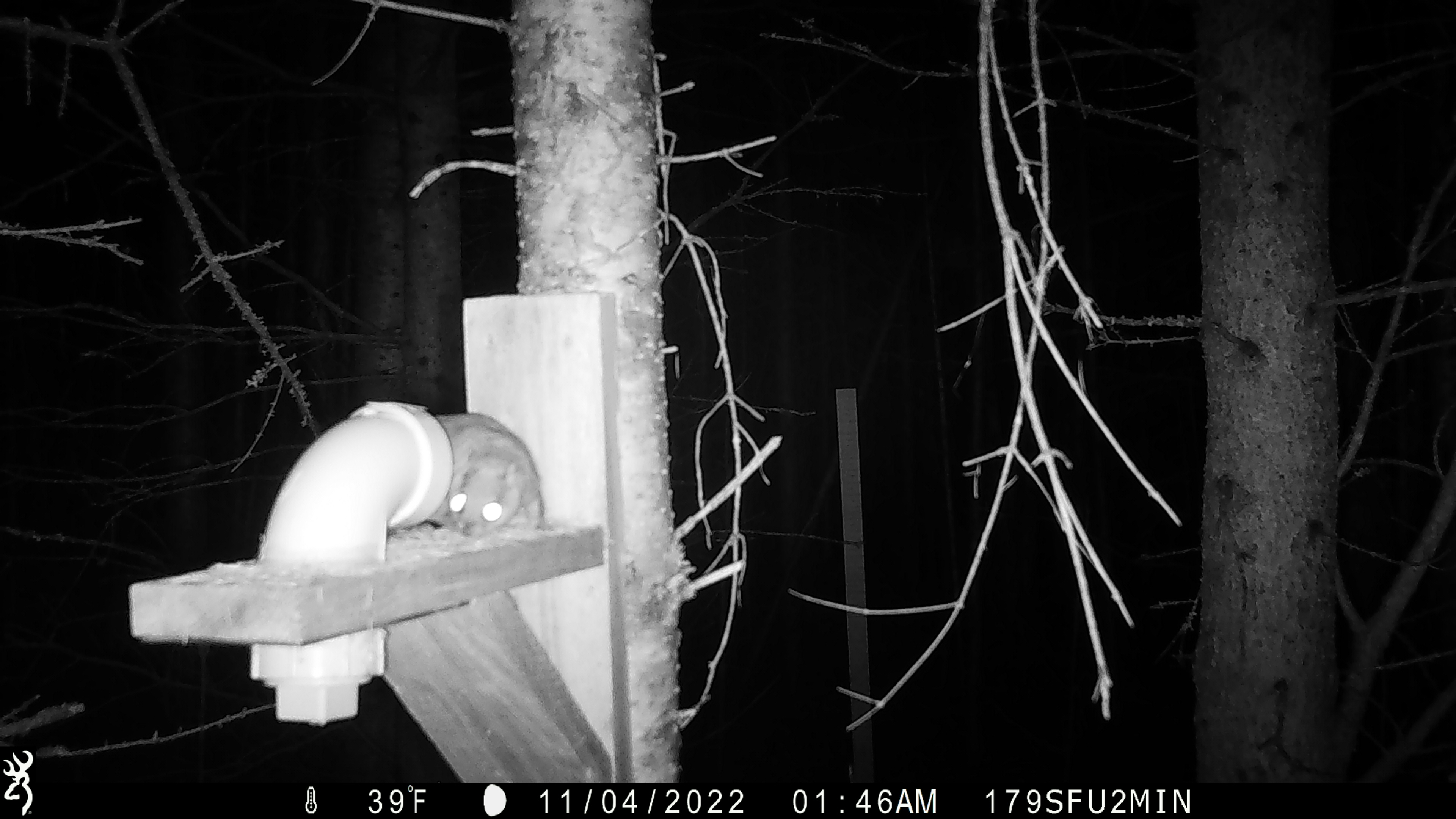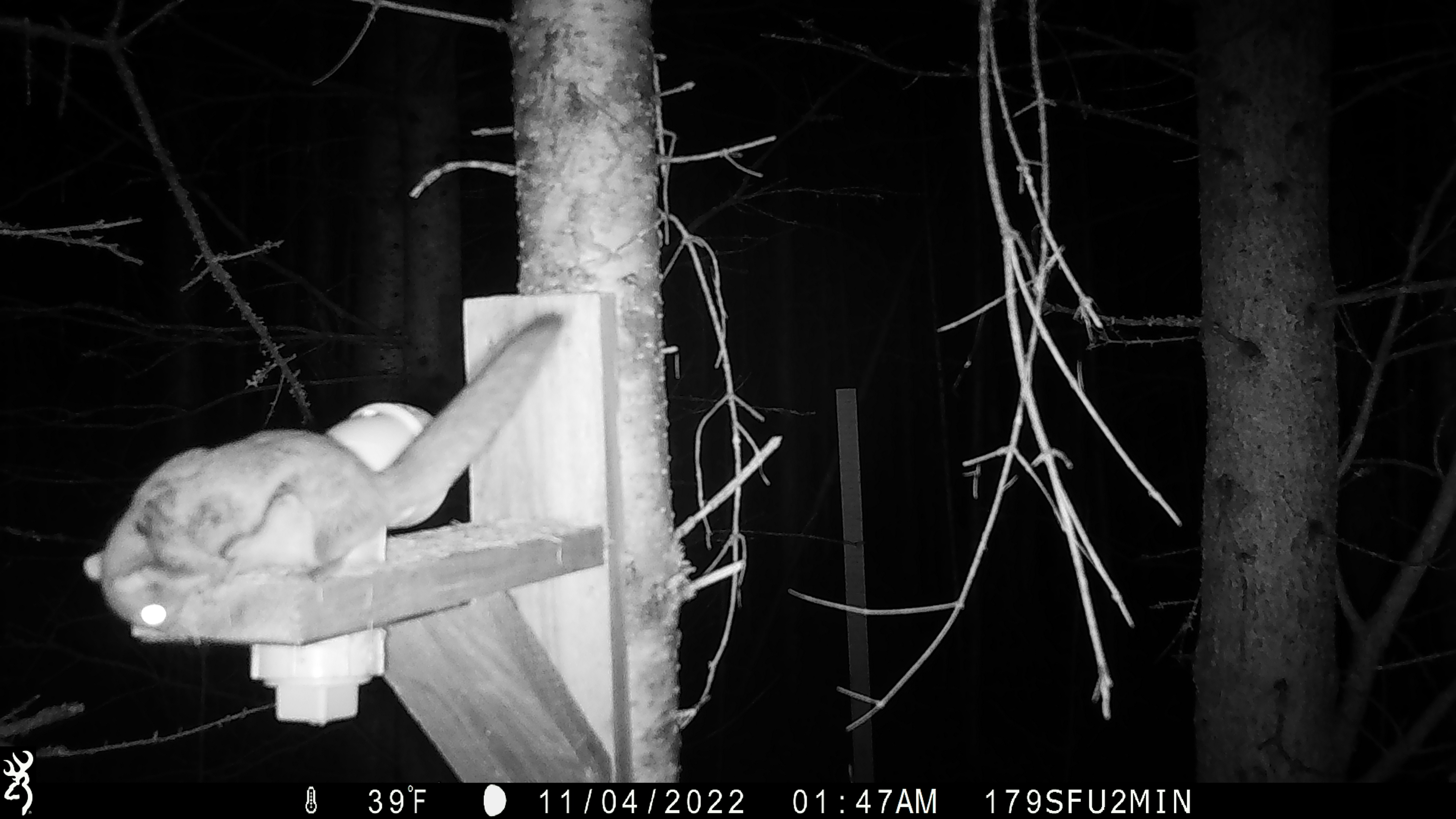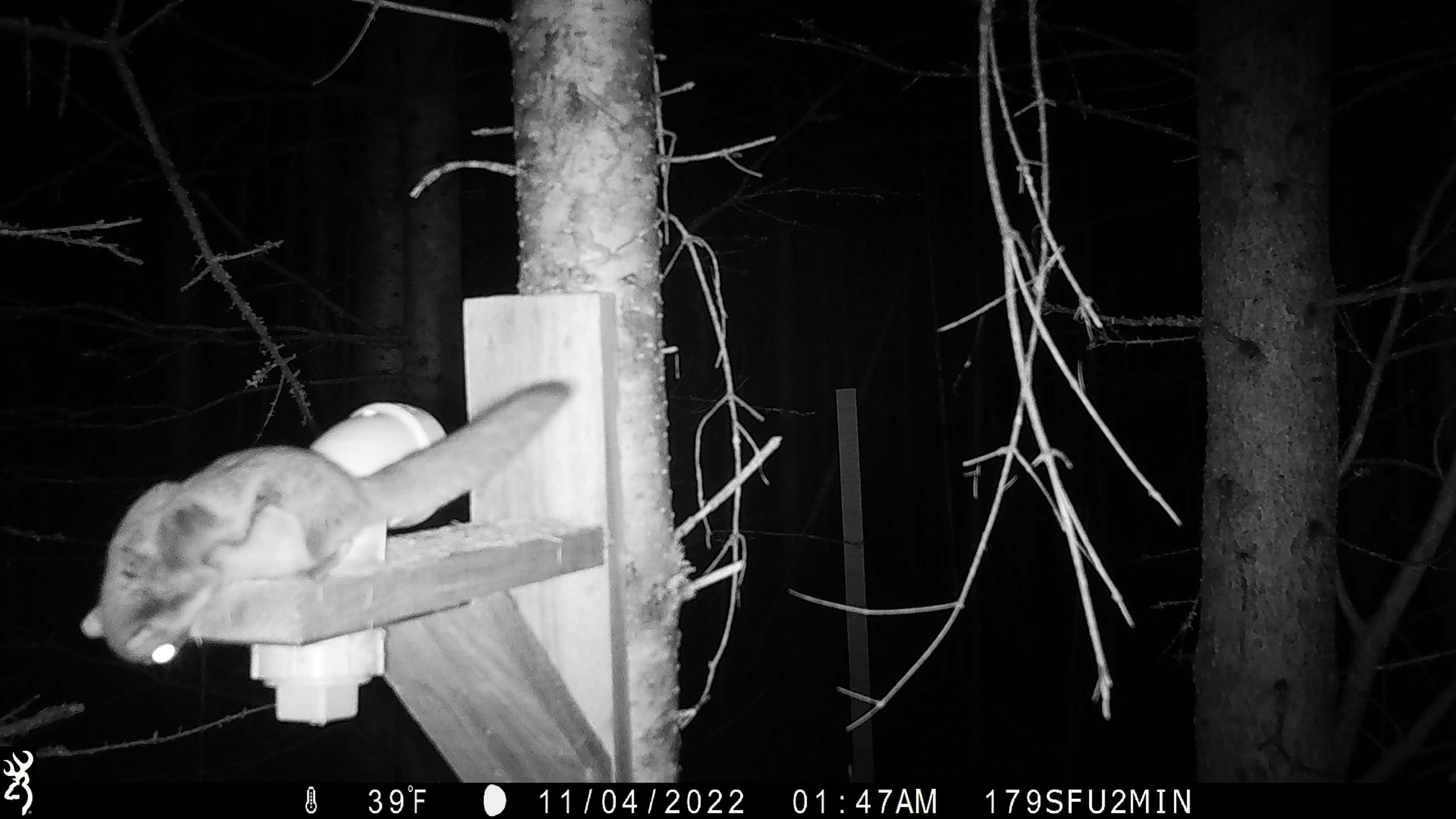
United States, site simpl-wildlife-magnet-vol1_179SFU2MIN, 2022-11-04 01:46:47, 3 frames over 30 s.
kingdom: Animalia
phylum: Chordata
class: Mammalia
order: Rodentia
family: Sciuridae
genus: Glaucomys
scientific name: Glaucomys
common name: flying squirrel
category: flying squirrel sp.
Flying squirrel sp. (flying squirrel) (Glaucomys).